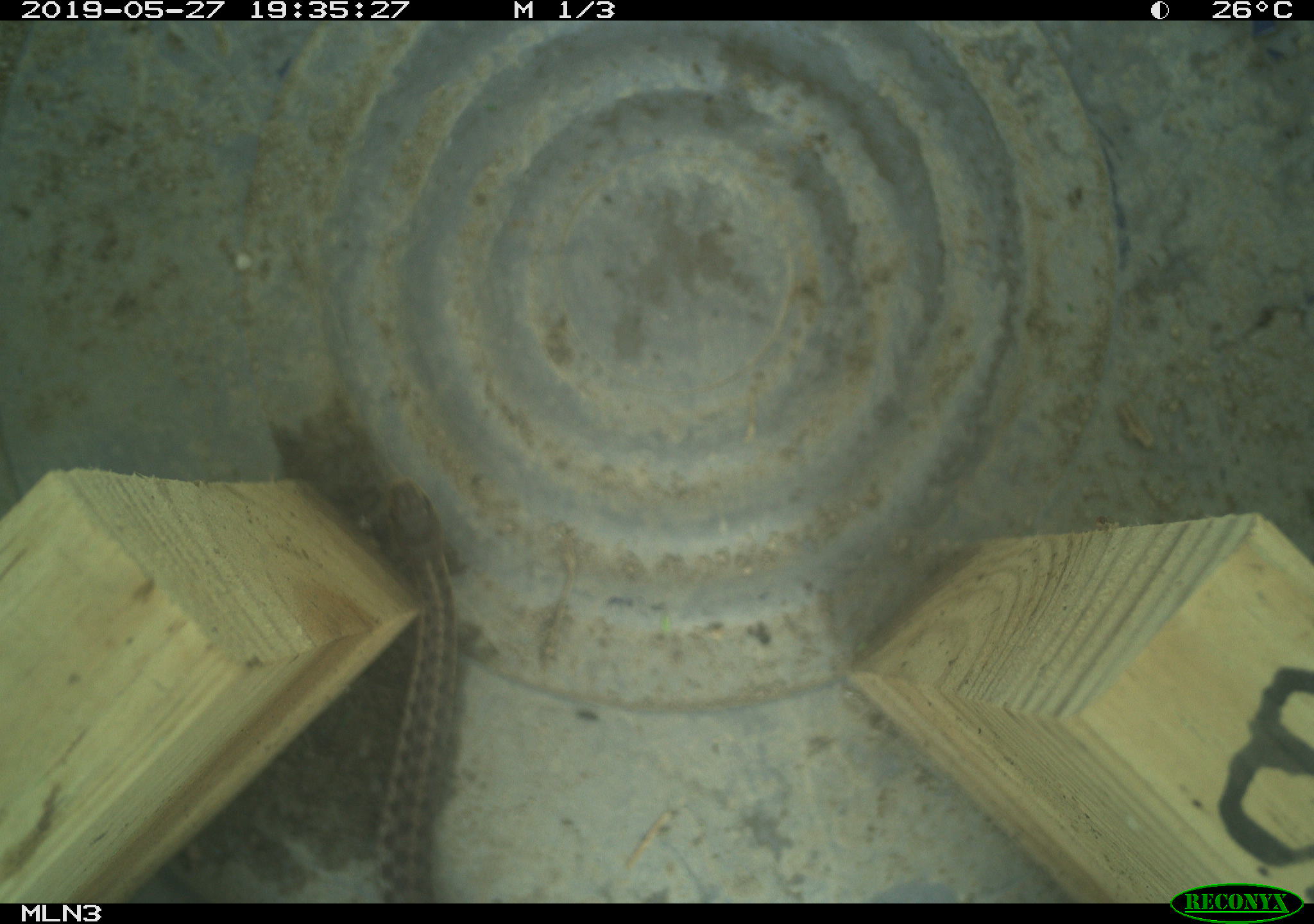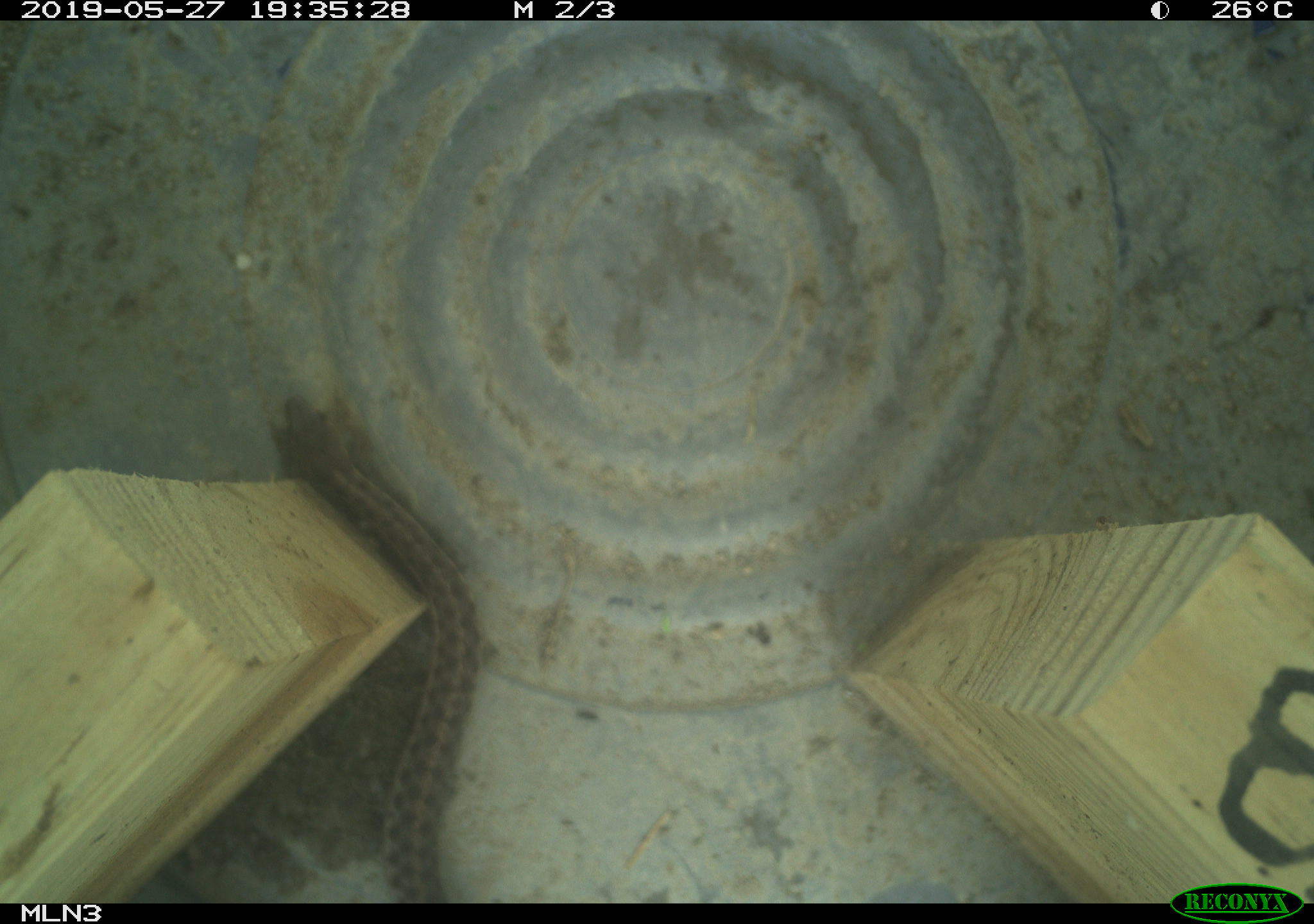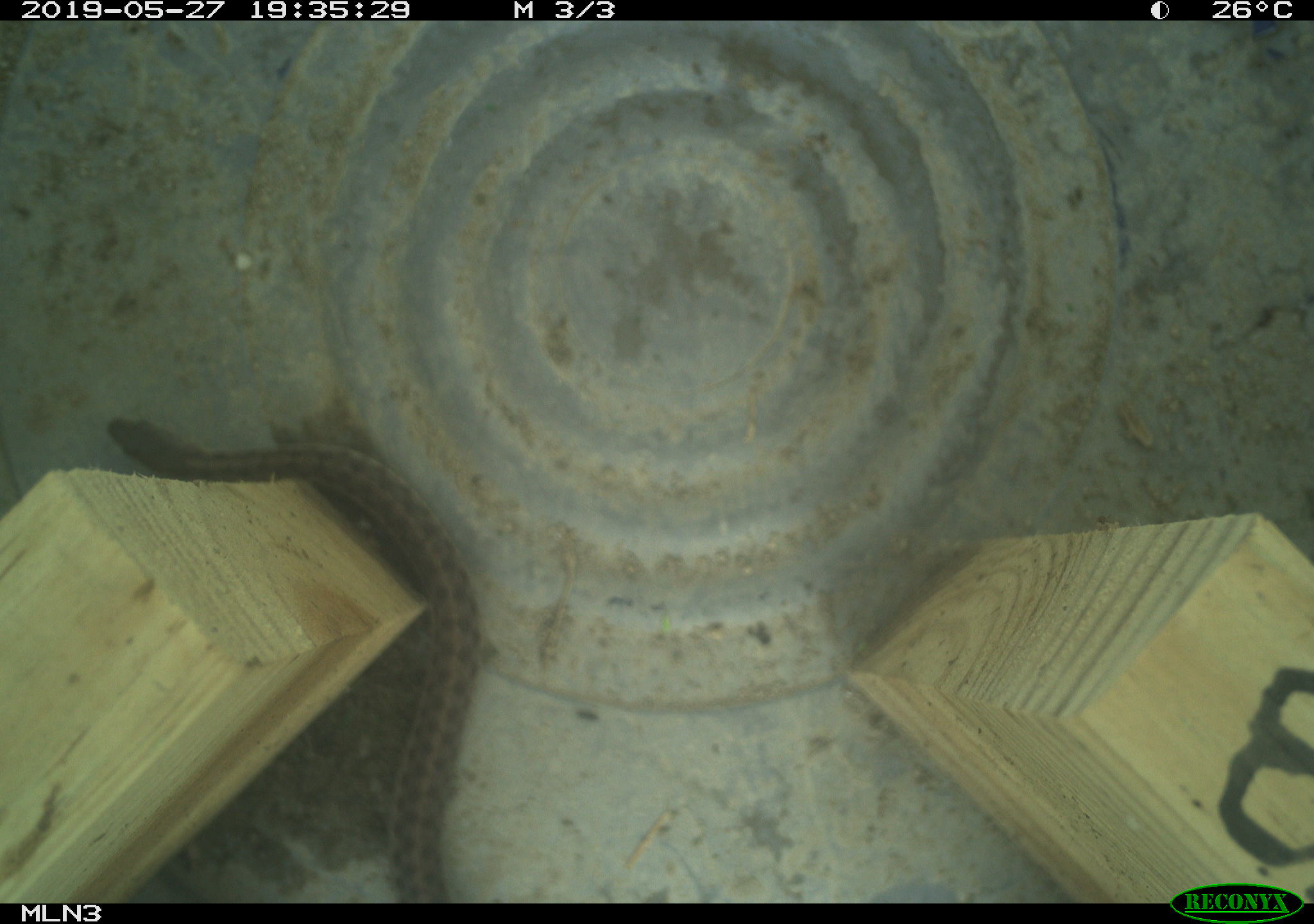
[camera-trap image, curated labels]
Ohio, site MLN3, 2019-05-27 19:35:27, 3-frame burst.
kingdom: Animalia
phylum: Chordata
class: Reptilia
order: Squamata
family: Colubridae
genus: Thamnophis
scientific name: Thamnophis sirtalis sirtalis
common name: eastern gartersnake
Eastern gartersnake (Thamnophis sirtalis sirtalis).